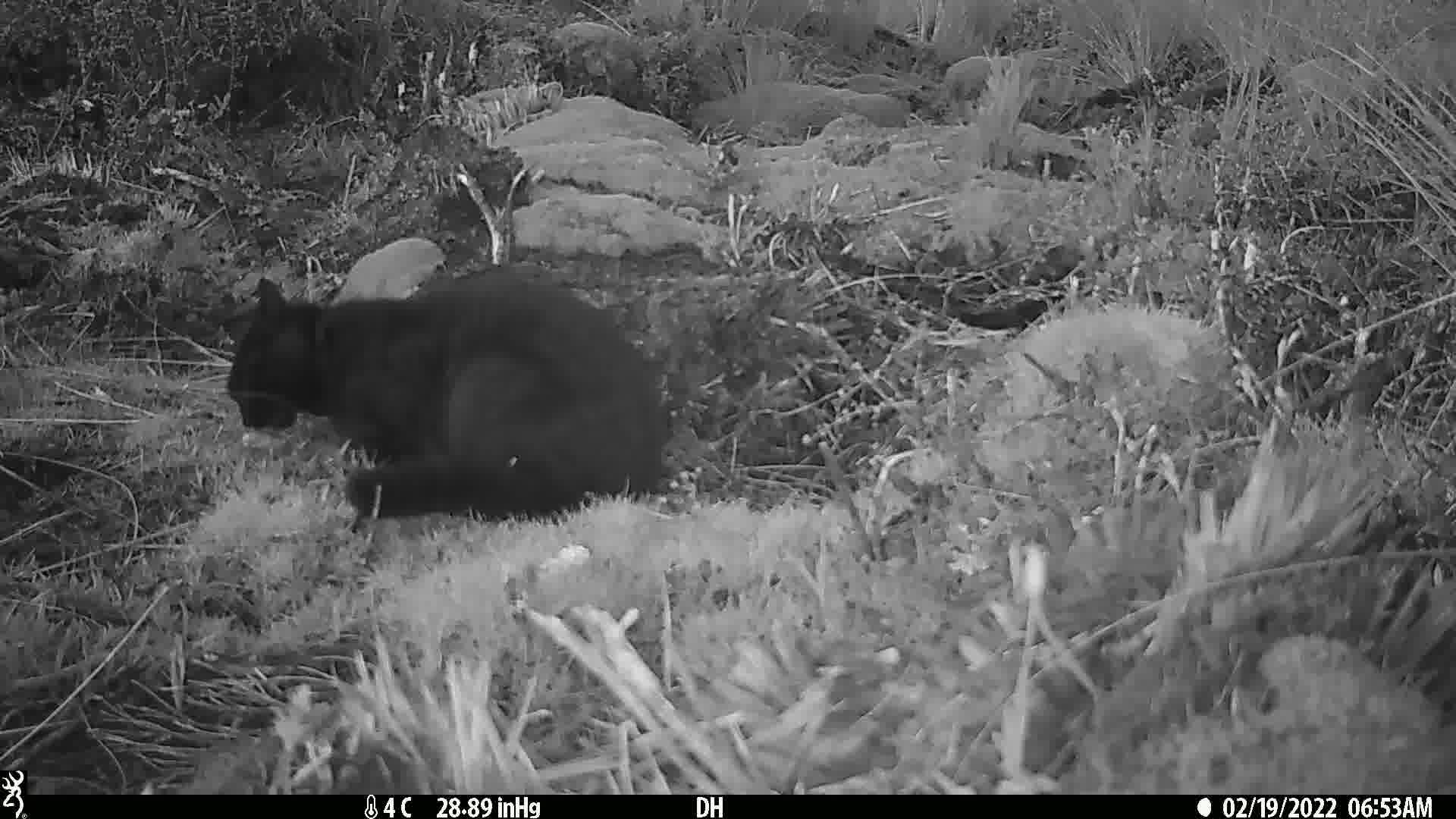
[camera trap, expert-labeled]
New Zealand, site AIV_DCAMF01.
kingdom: Animalia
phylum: Chordata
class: Mammalia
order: Carnivora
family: Felidae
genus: Felis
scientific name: Felis catus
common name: domestic cat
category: cat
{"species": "cat (domestic cat) (Felis catus)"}